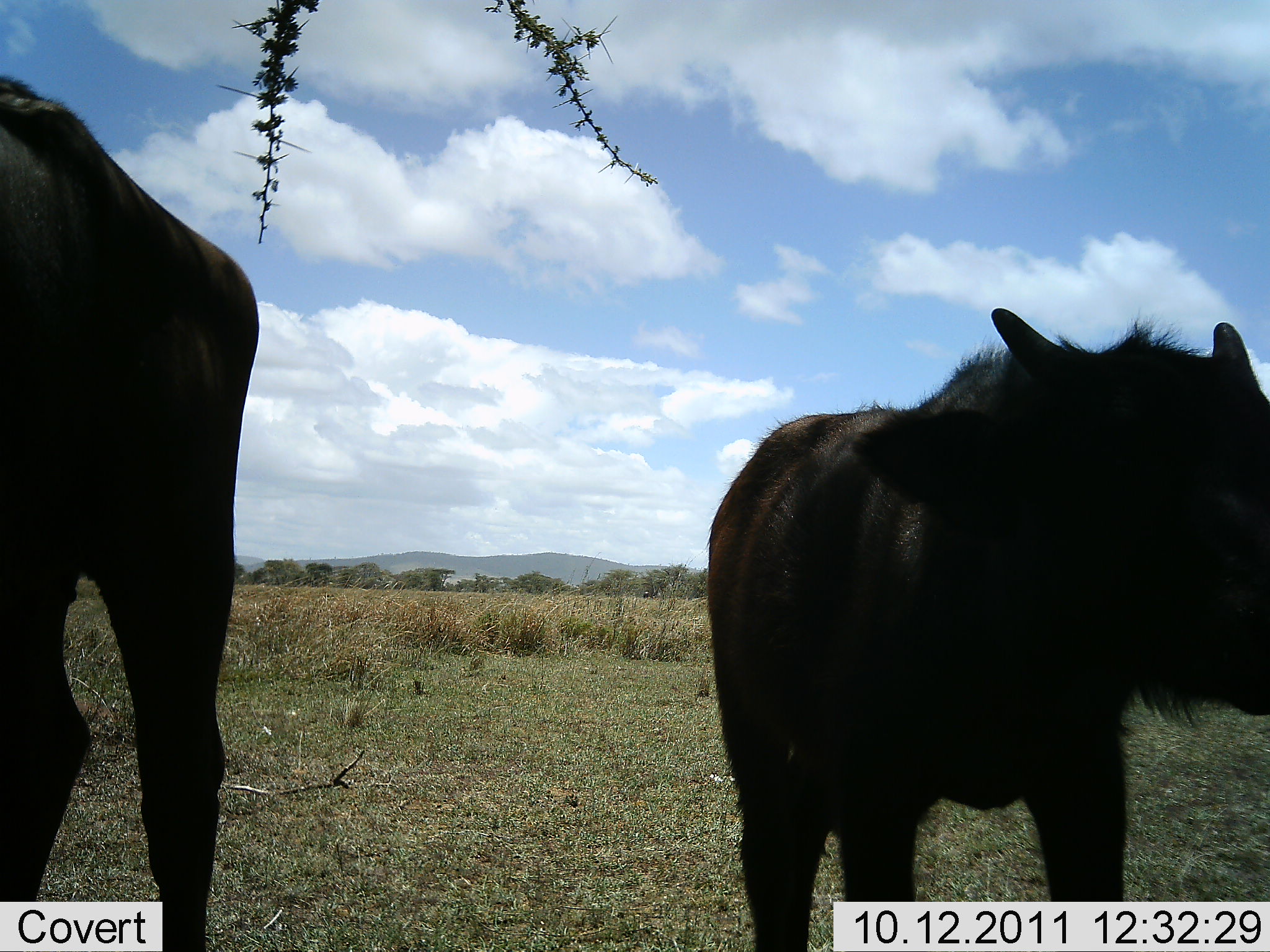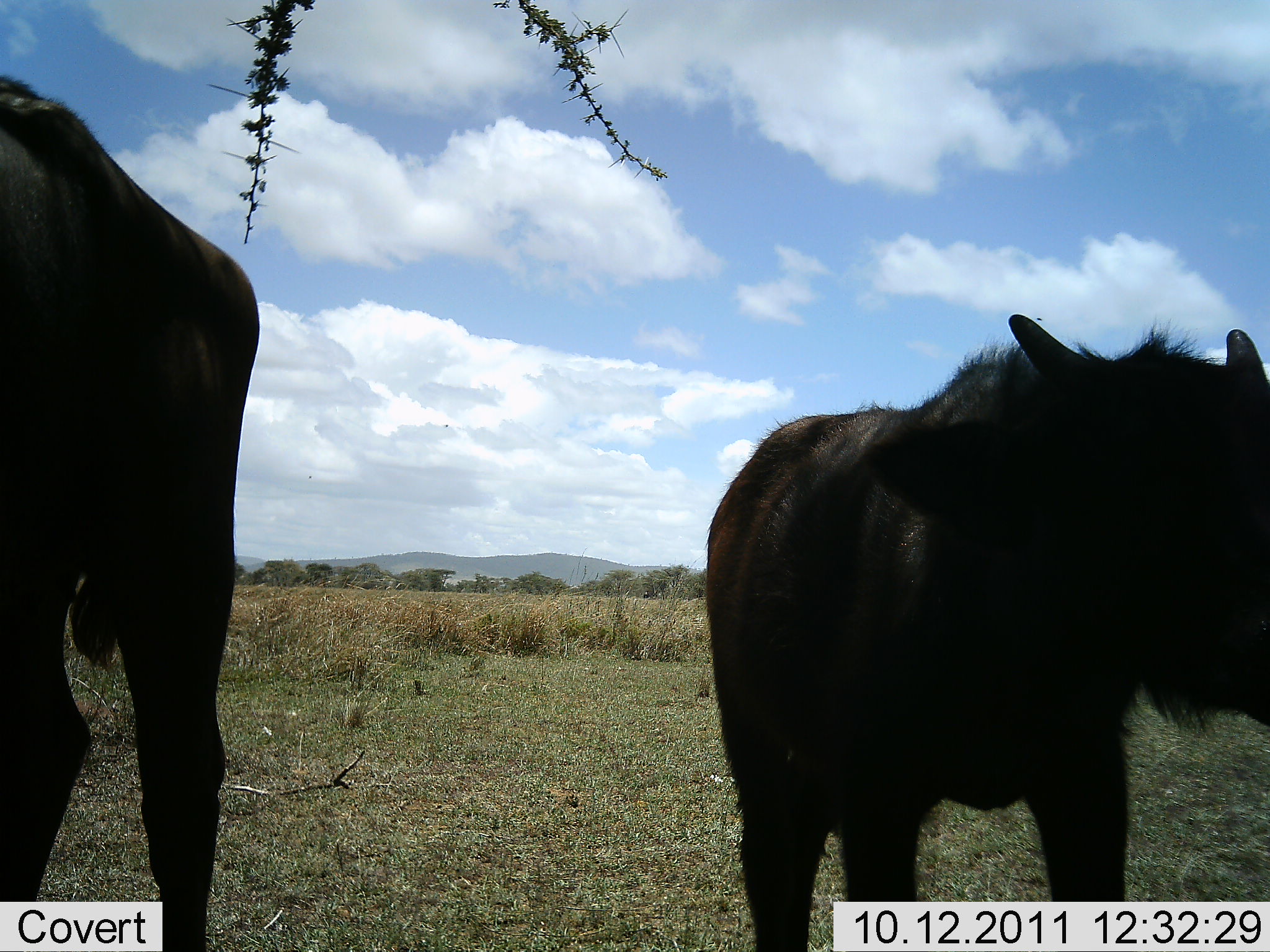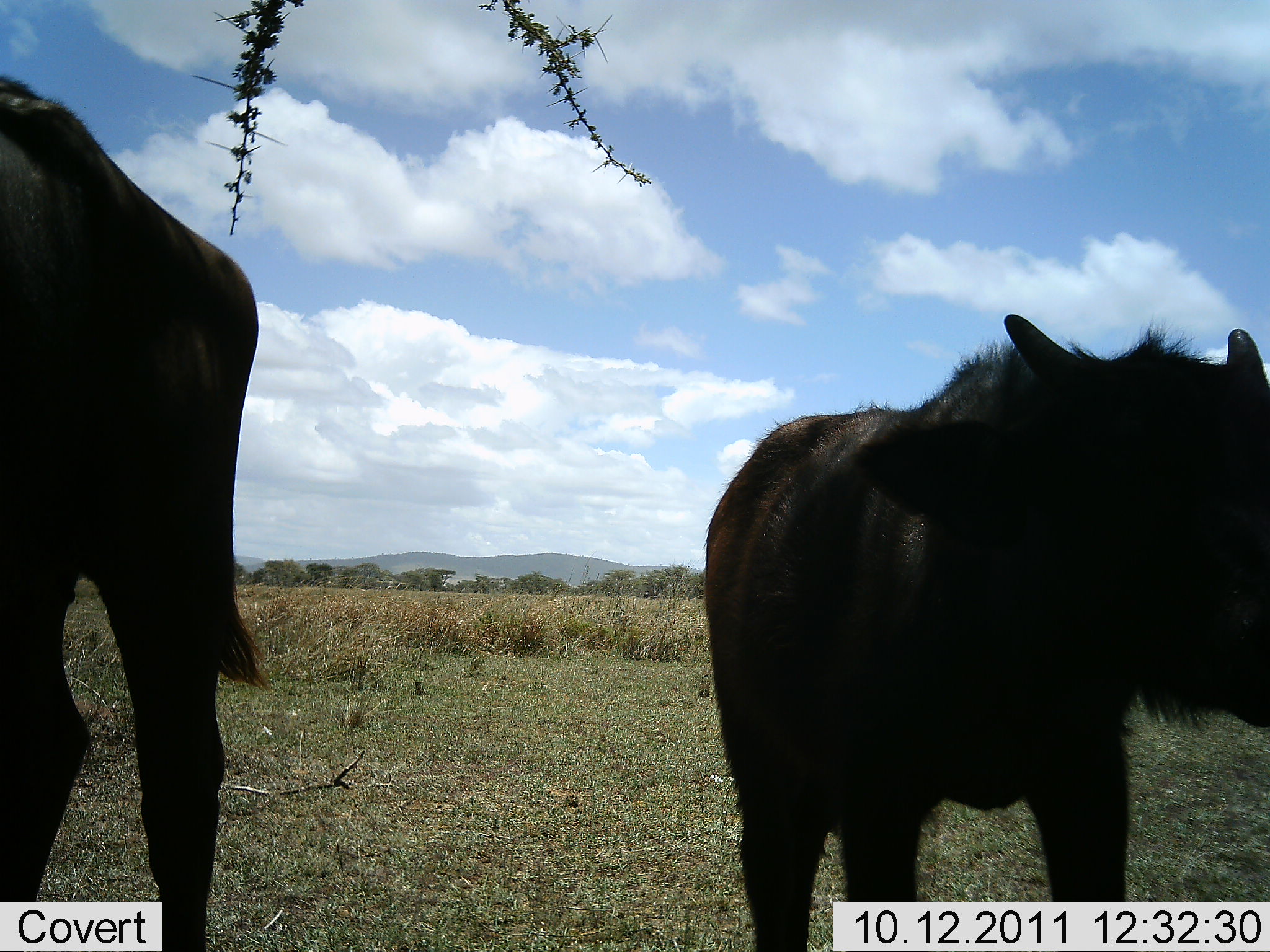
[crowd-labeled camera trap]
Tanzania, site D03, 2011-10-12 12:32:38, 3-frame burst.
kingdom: Animalia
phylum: Chordata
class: Mammalia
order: Artiodactyla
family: Bovidae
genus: Connochaetes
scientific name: Connochaetes taurinus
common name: blue wildebeest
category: wildebeest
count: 2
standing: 92%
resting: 0%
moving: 8%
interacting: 0%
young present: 75%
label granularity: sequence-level